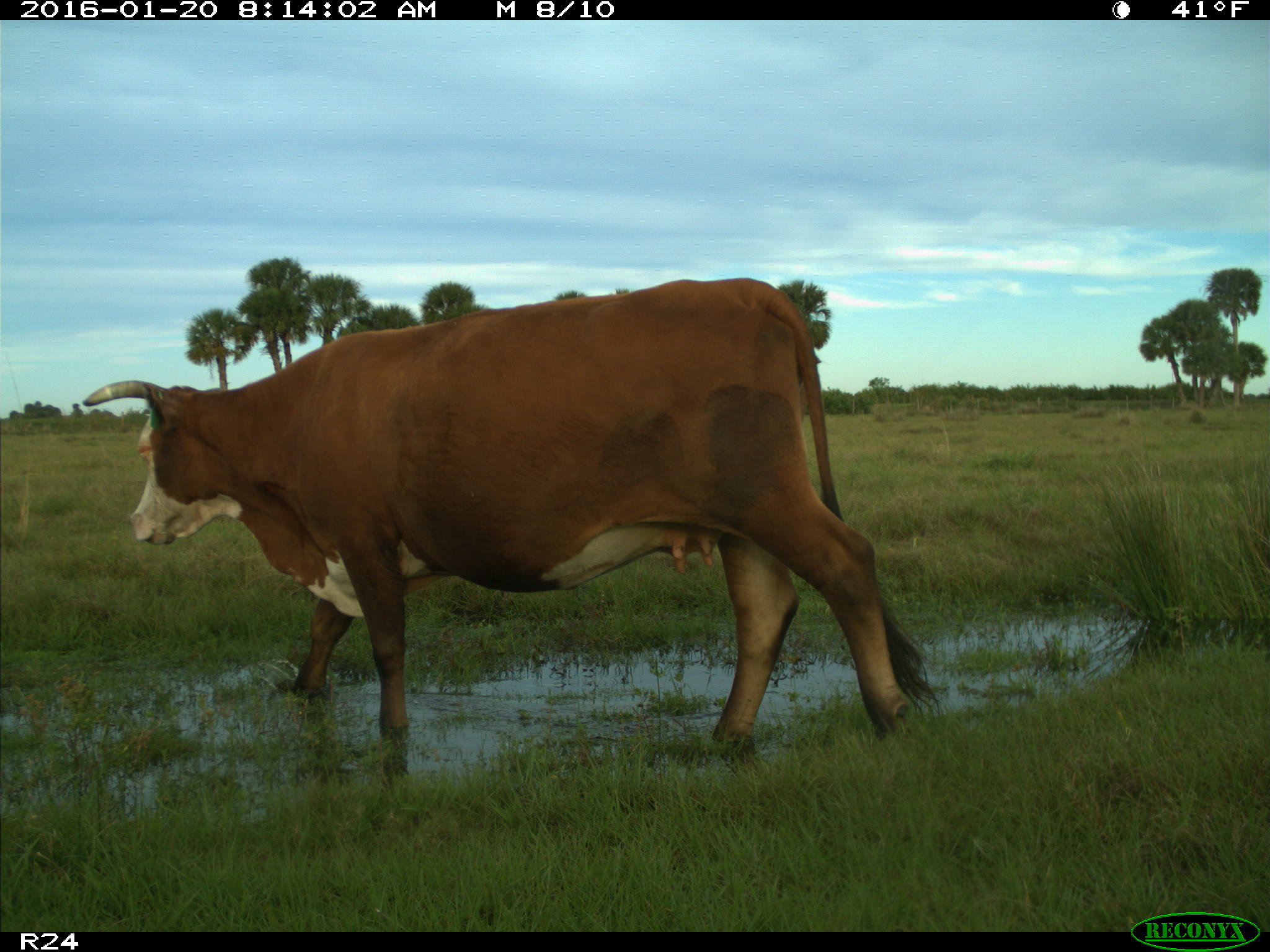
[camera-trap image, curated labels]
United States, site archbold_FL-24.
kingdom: Animalia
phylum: Chordata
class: Mammalia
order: Artiodactyla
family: Bovidae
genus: Bos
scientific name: Bos taurus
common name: domestic cow